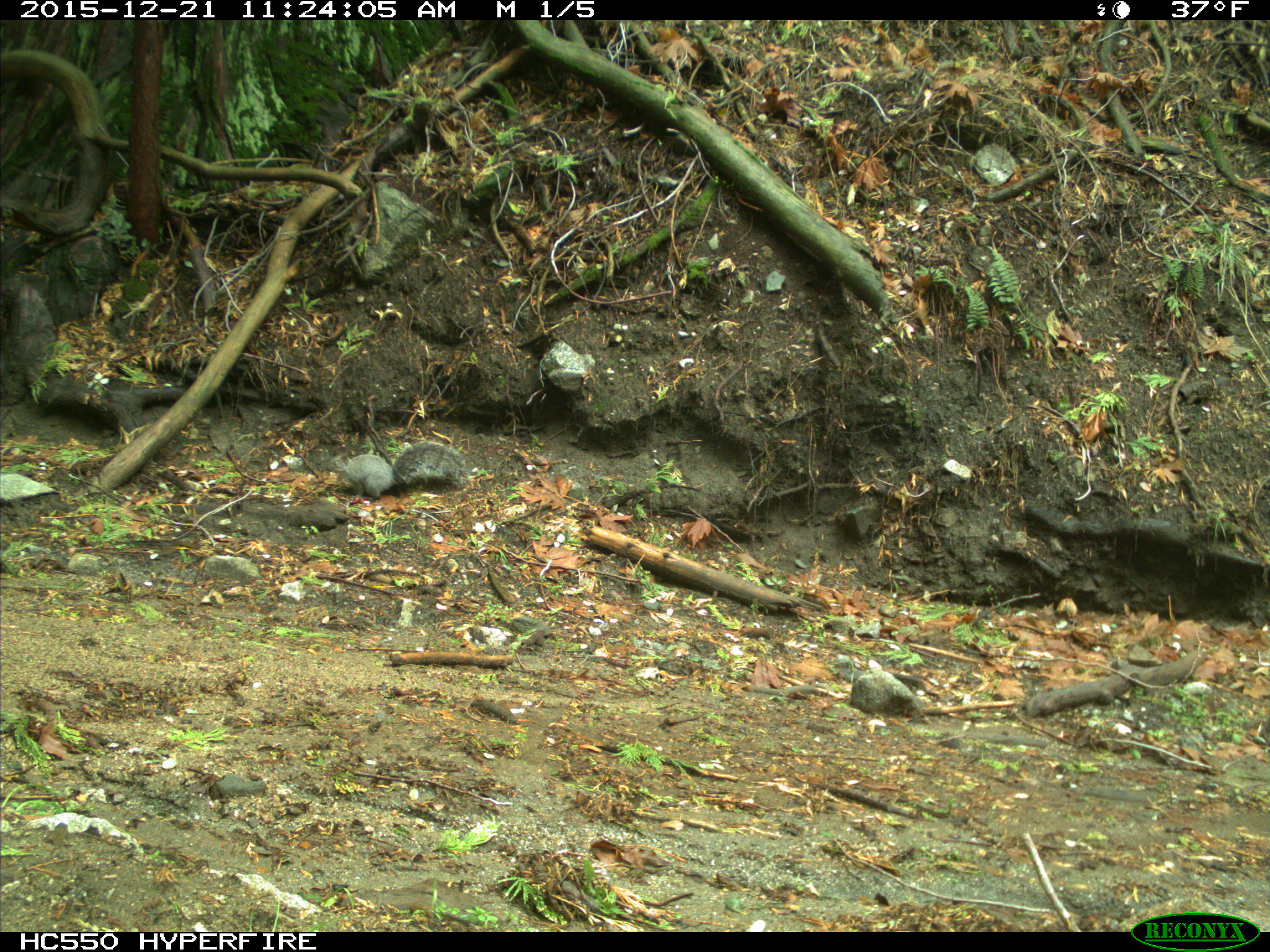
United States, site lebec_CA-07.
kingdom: Animalia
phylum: Chordata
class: Mammalia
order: Rodentia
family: Sciuridae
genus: Sciurus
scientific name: Sciurus carolinensis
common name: eastern gray squirrel